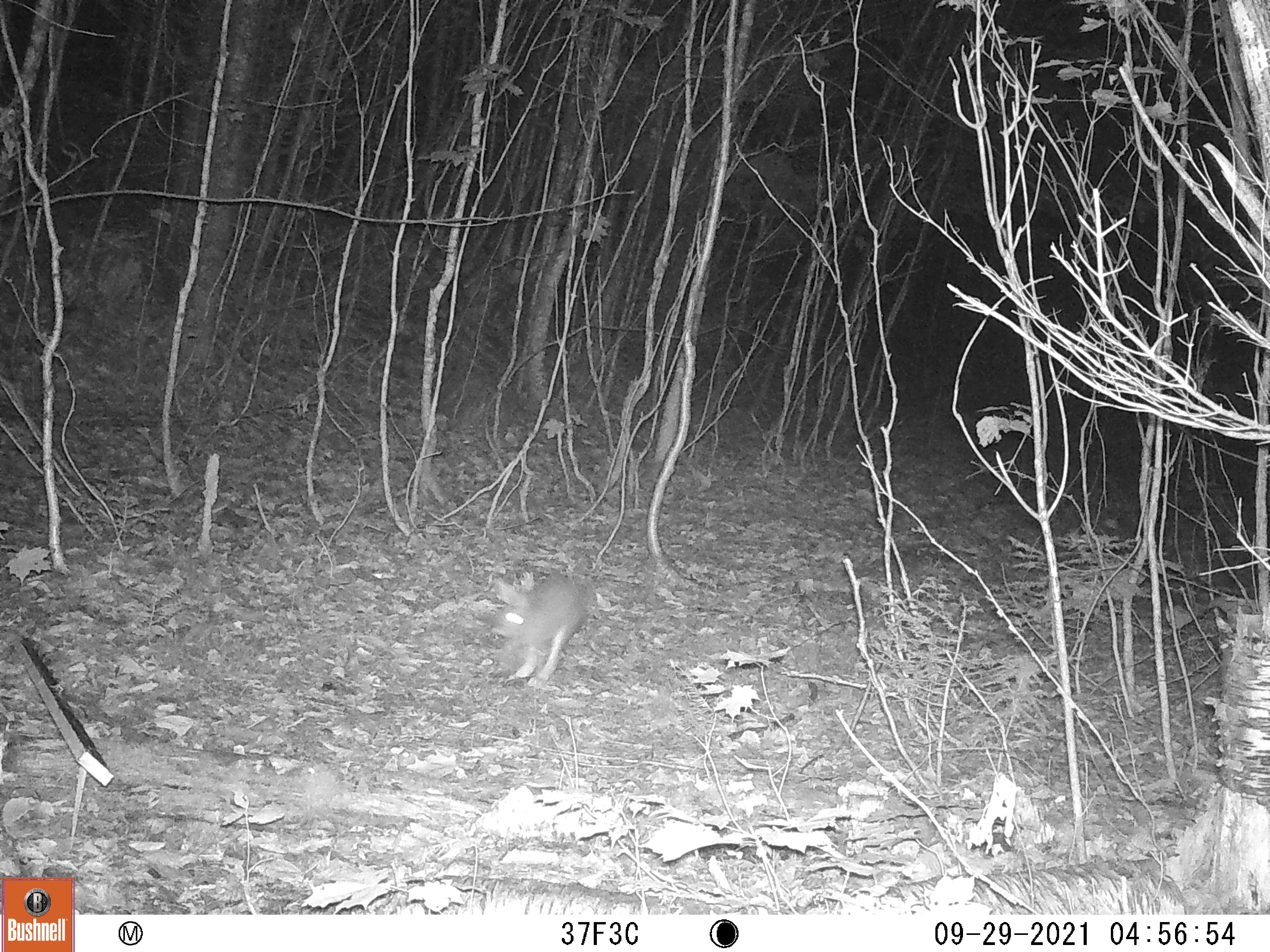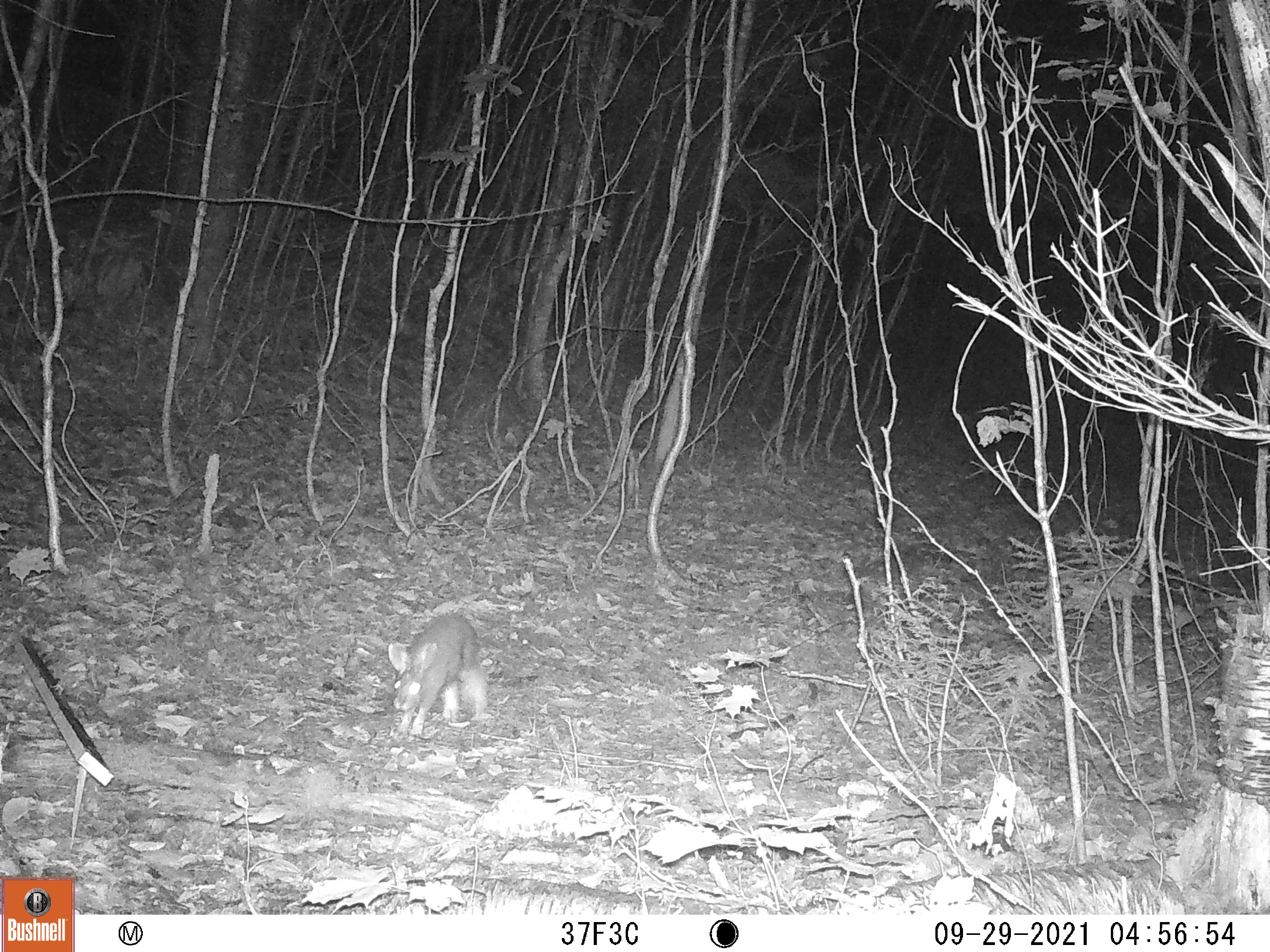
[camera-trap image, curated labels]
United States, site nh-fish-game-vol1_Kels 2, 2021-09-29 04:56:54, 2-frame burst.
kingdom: Animalia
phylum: Chordata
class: Mammalia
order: Lagomorpha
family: Leporidae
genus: Sylvilagus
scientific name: Sylvilagus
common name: cottontail rabbit